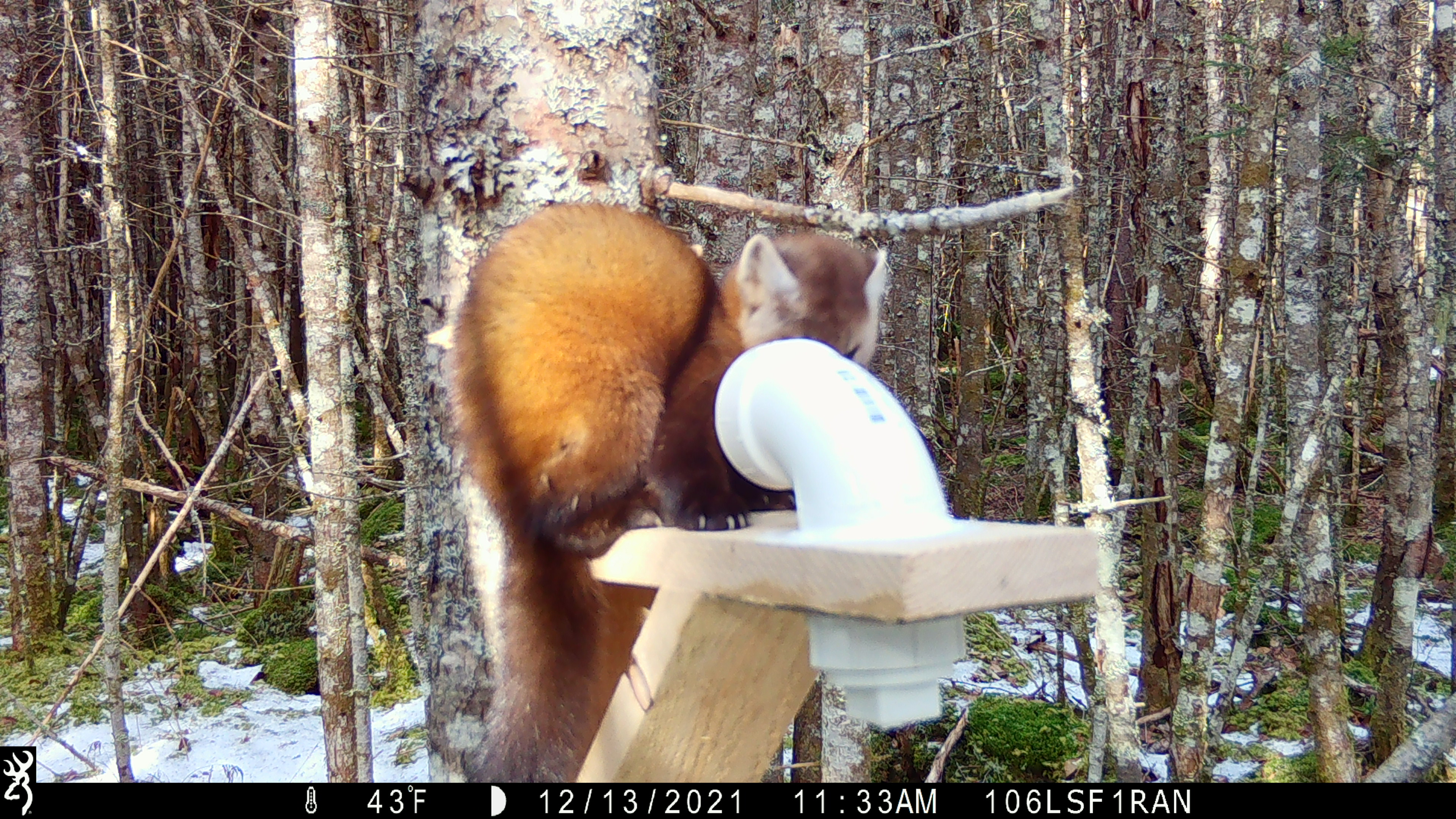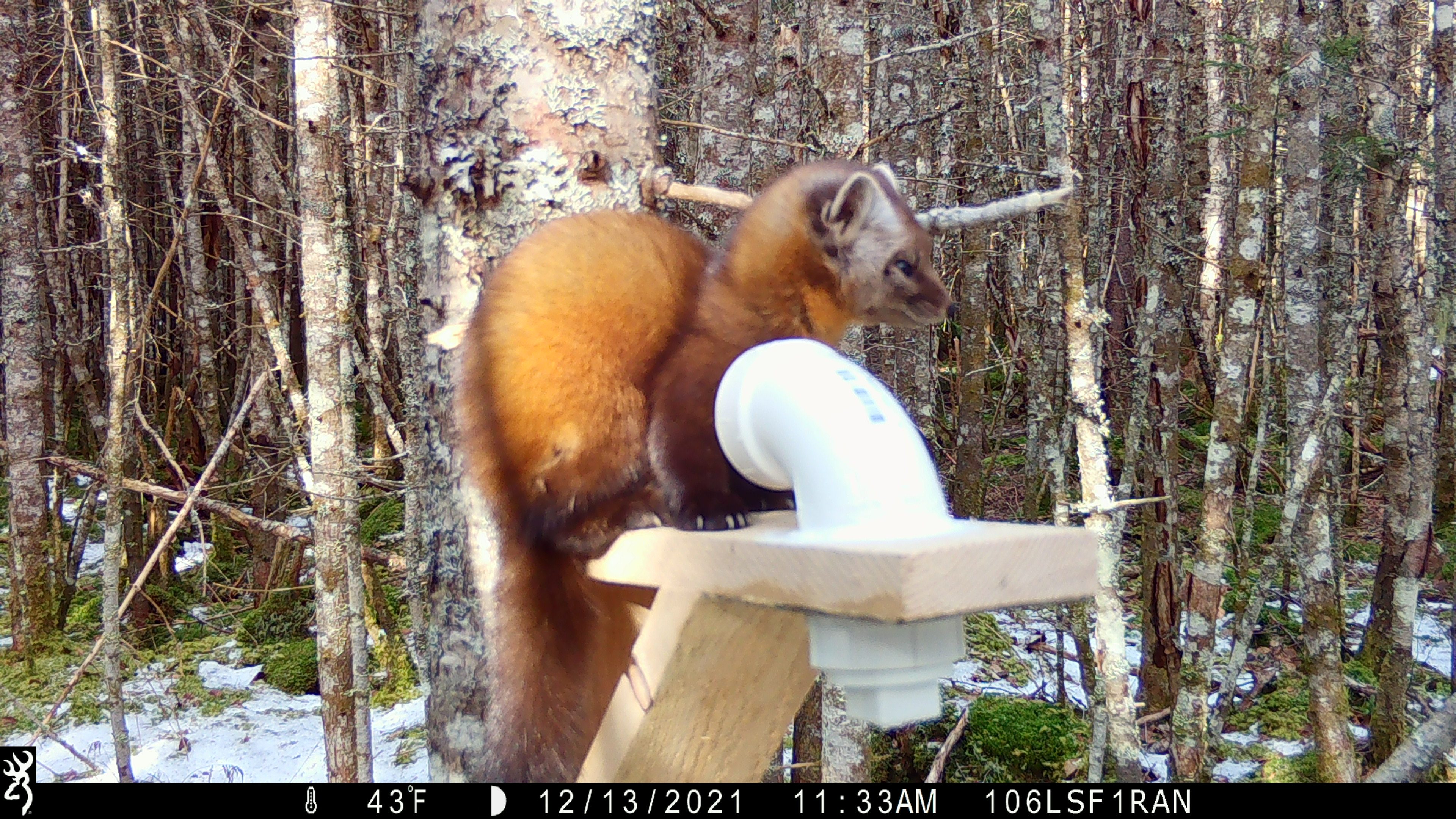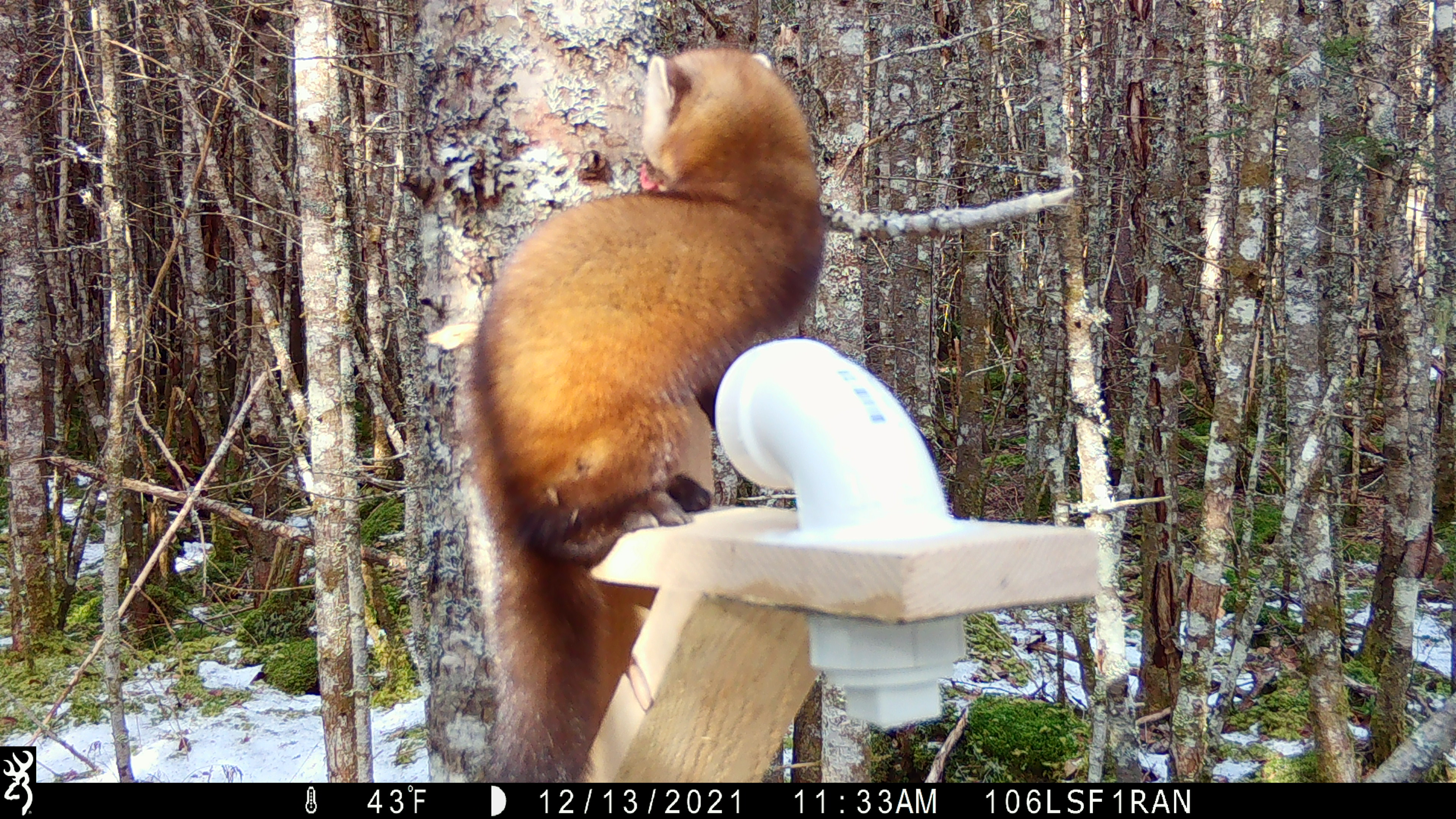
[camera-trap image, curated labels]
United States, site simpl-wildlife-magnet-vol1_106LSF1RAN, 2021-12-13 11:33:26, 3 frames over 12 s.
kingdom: Animalia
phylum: Chordata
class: Mammalia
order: Carnivora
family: Mustelidae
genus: Martes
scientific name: Martes americana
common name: american marten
American marten (Martes americana).